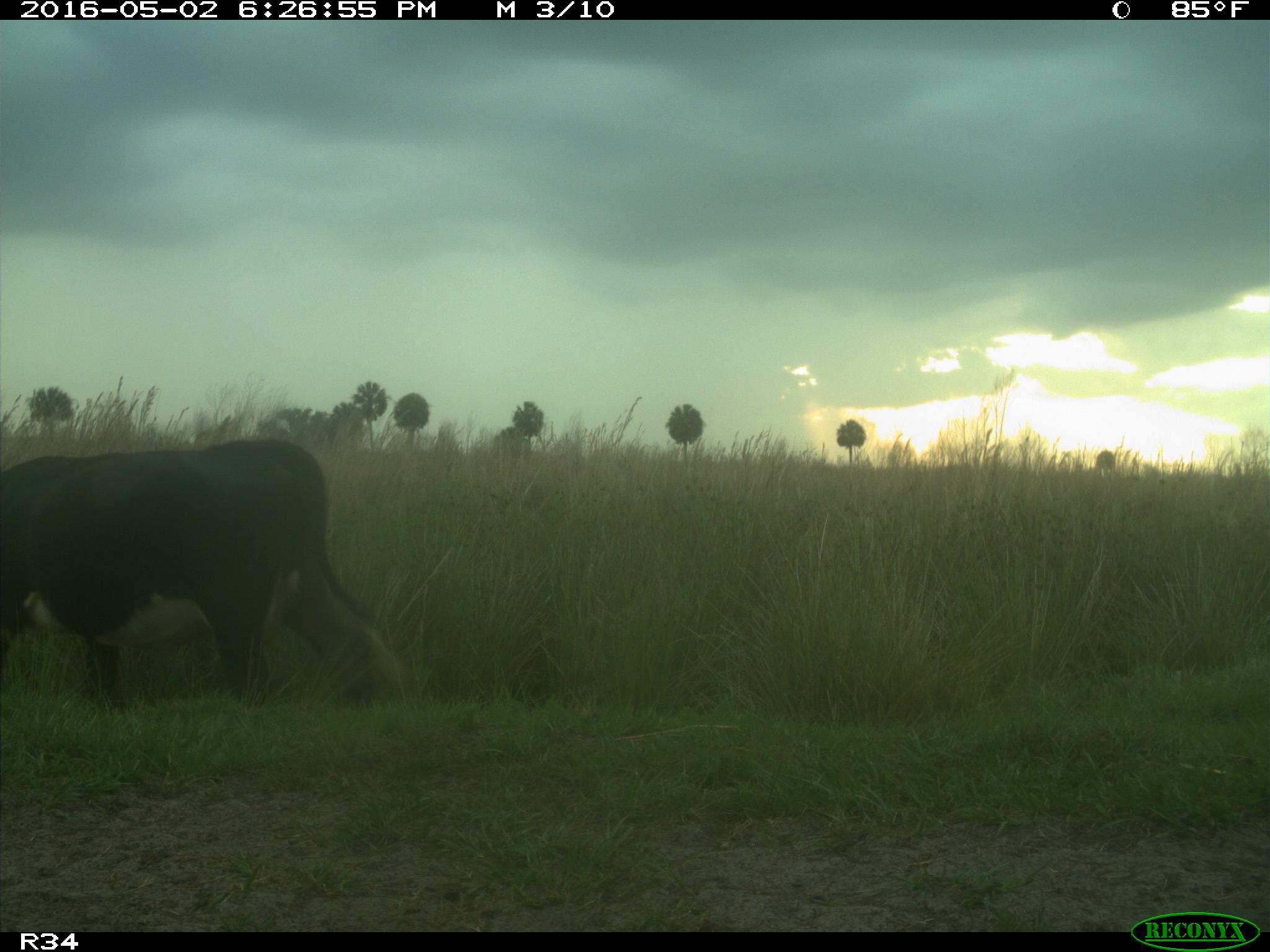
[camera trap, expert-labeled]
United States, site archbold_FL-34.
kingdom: Animalia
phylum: Chordata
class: Mammalia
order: Artiodactyla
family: Bovidae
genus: Bos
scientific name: Bos taurus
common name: domestic cow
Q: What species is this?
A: Bos taurus (domestic cow).